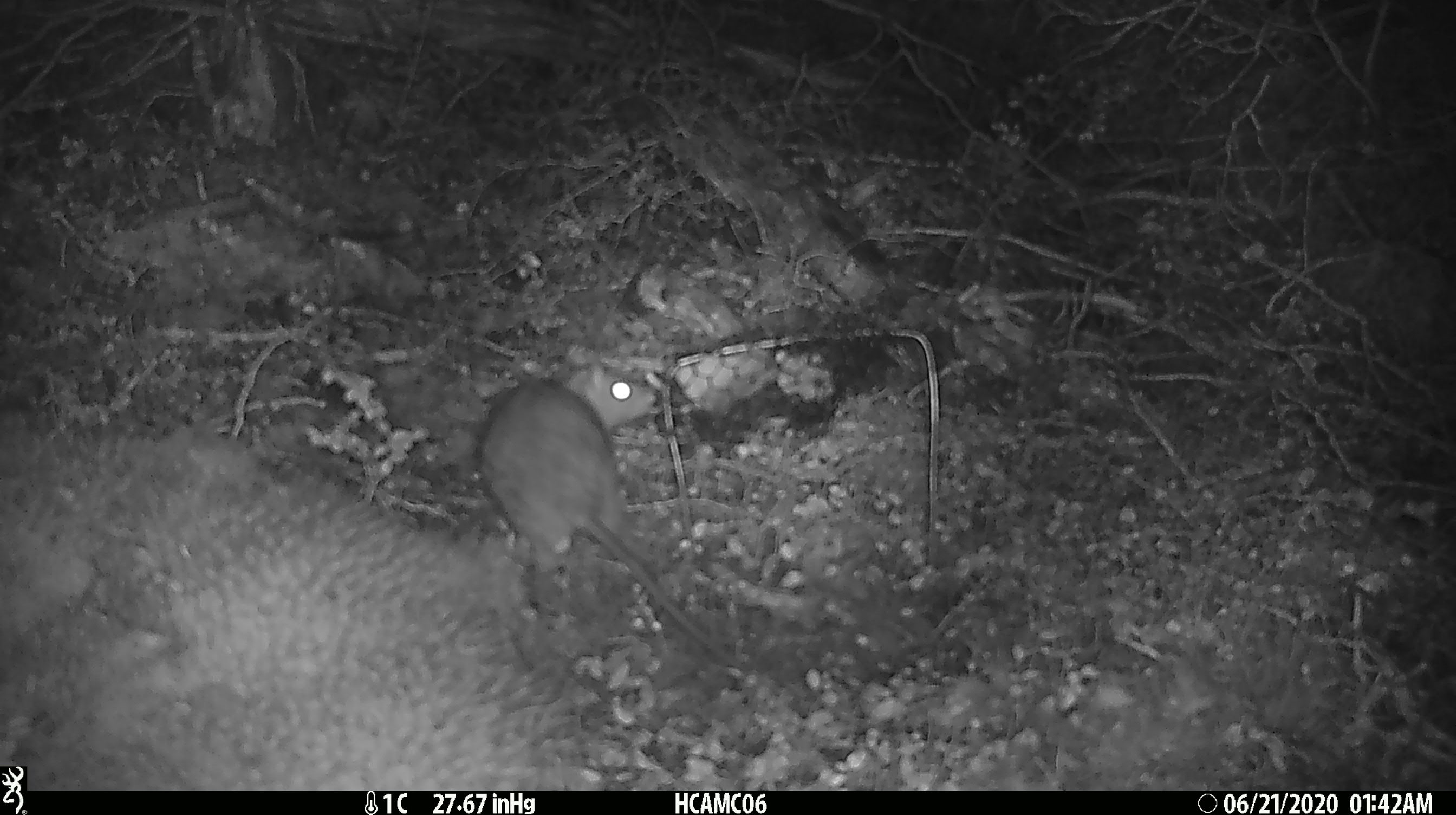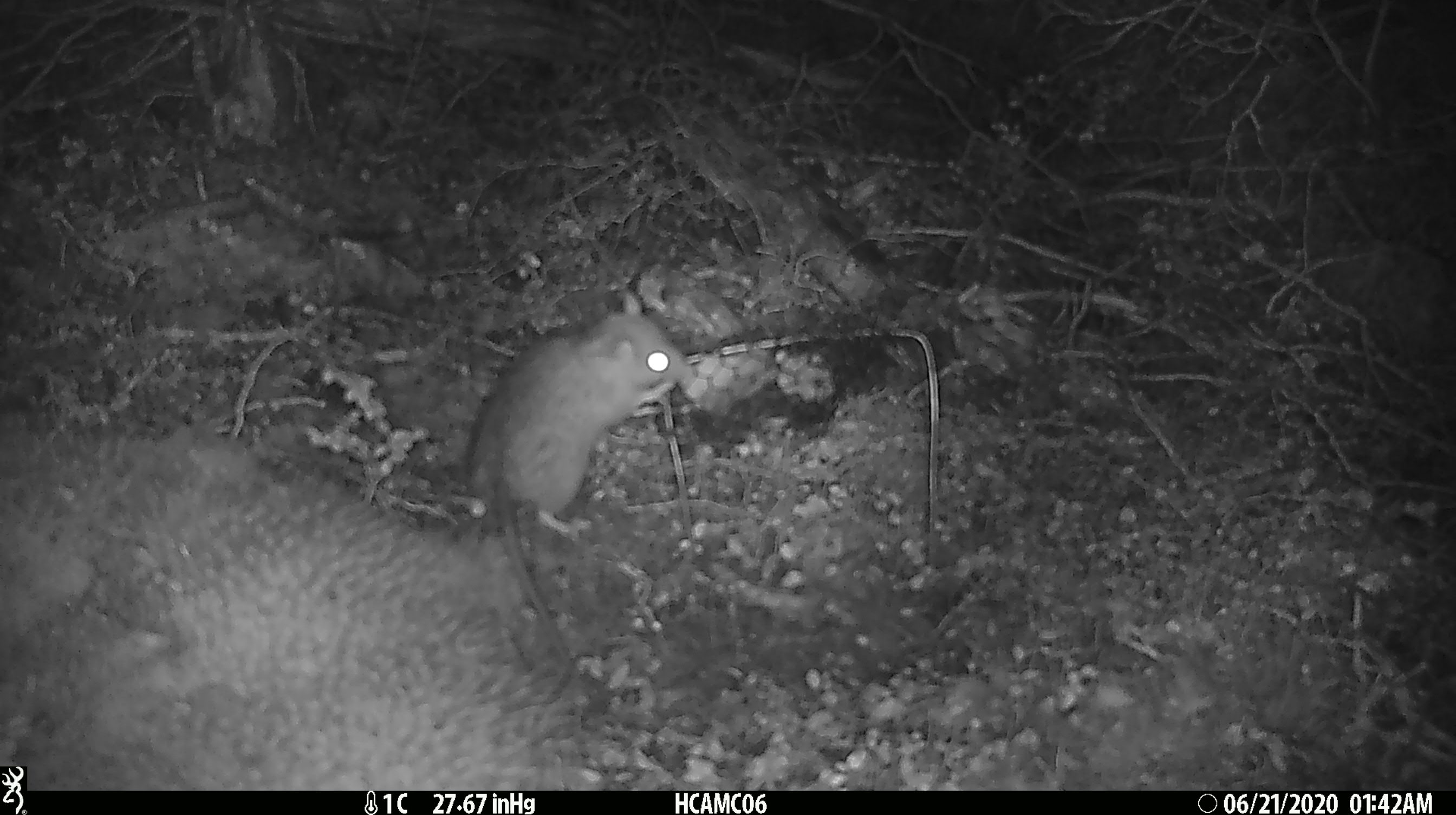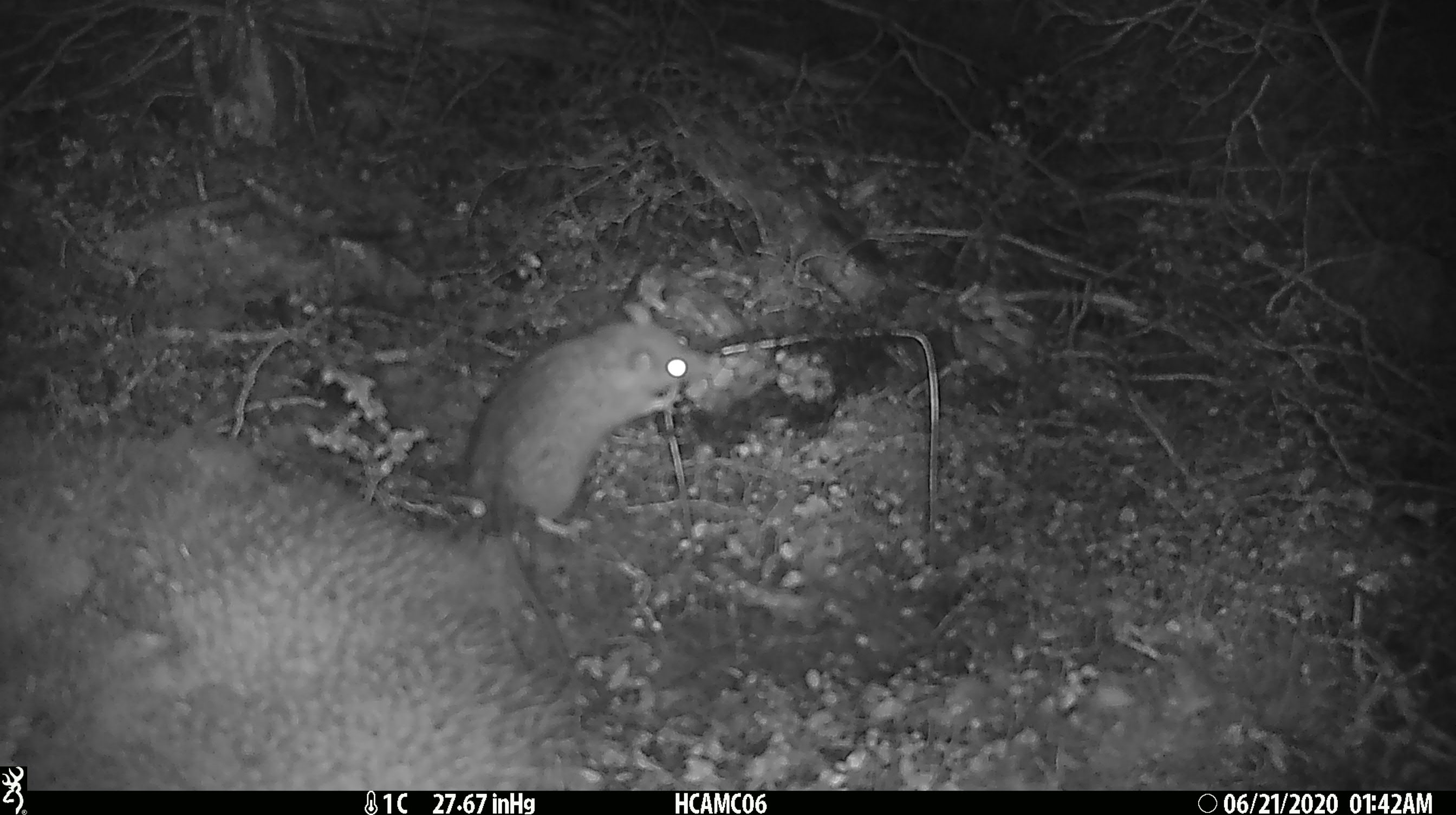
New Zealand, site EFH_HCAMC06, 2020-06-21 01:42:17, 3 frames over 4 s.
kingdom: Animalia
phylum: Chordata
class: Mammalia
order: Rodentia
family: Muridae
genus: Rattus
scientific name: Rattus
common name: rat